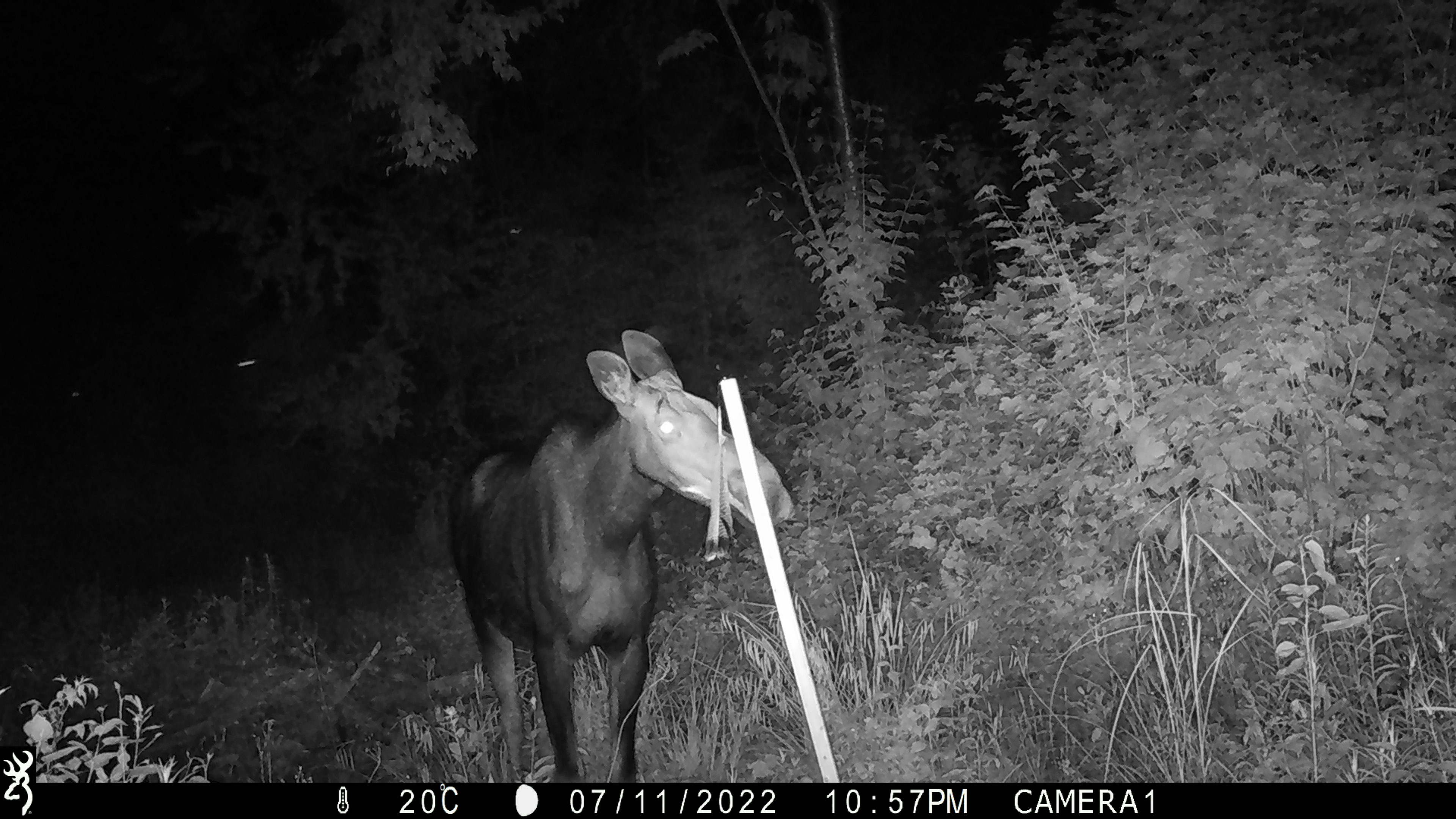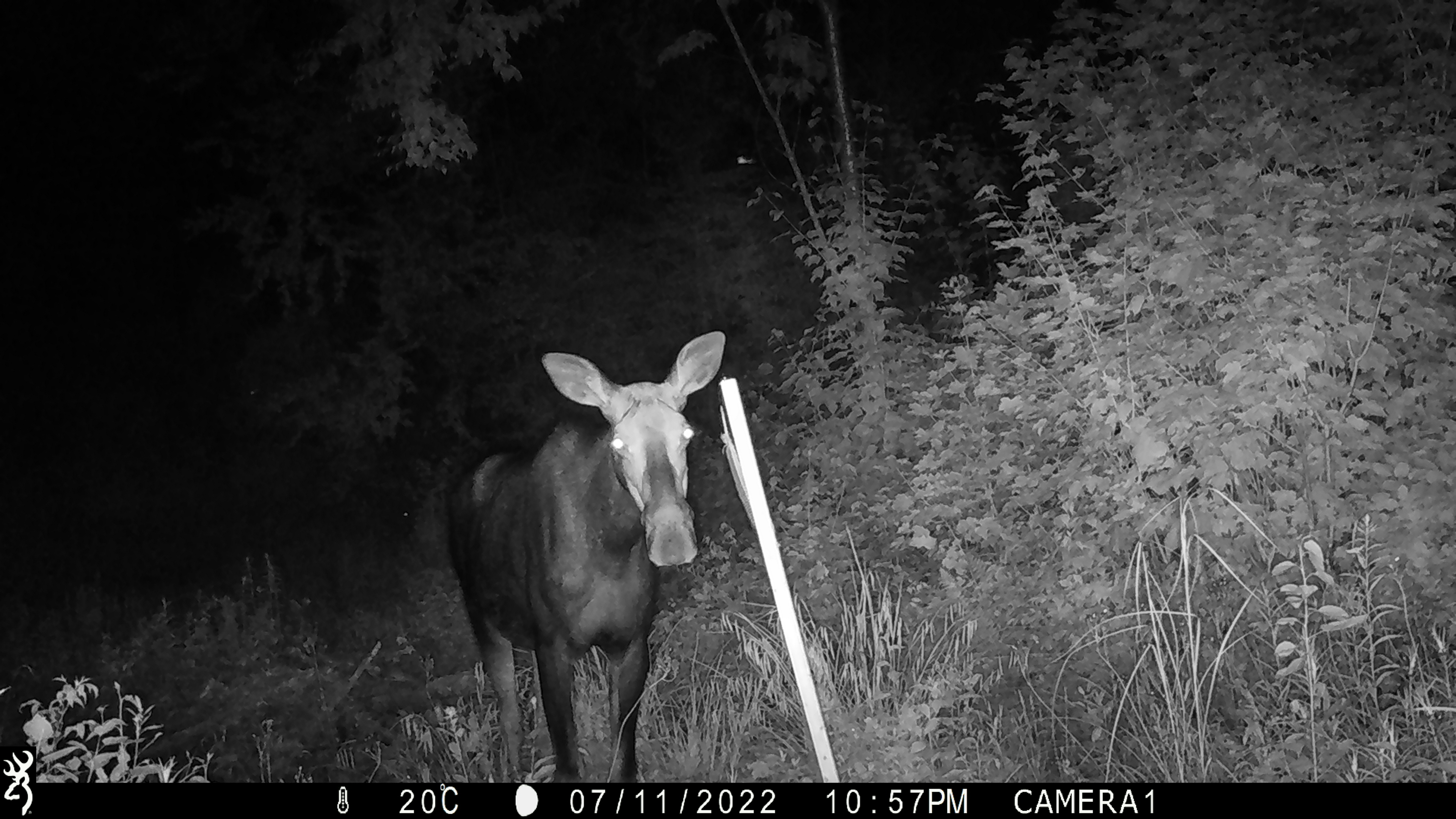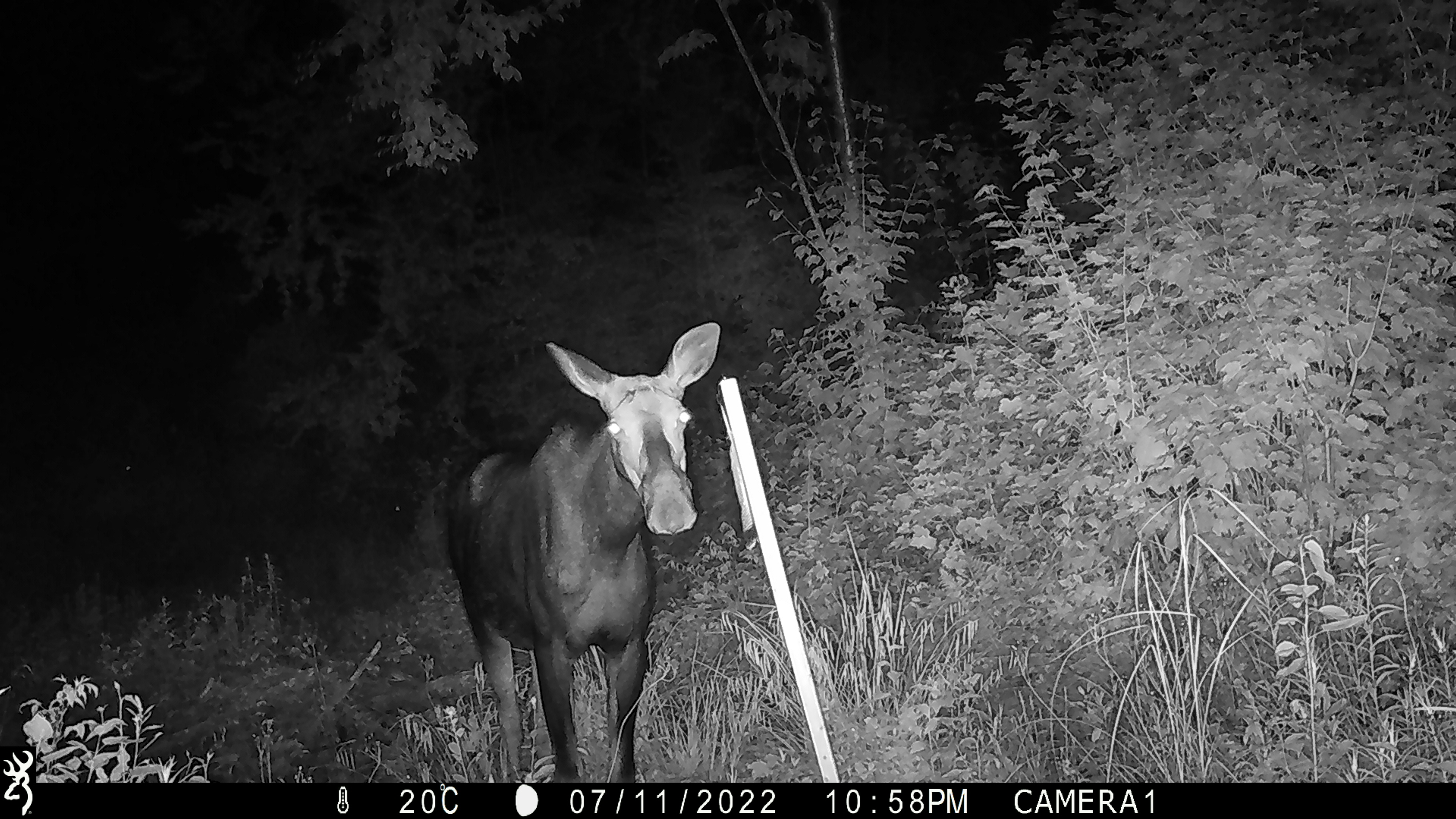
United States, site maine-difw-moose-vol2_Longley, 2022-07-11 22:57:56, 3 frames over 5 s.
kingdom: Animalia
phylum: Chordata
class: Mammalia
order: Artiodactyla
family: Cervidae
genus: Alces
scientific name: Alces alces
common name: moose